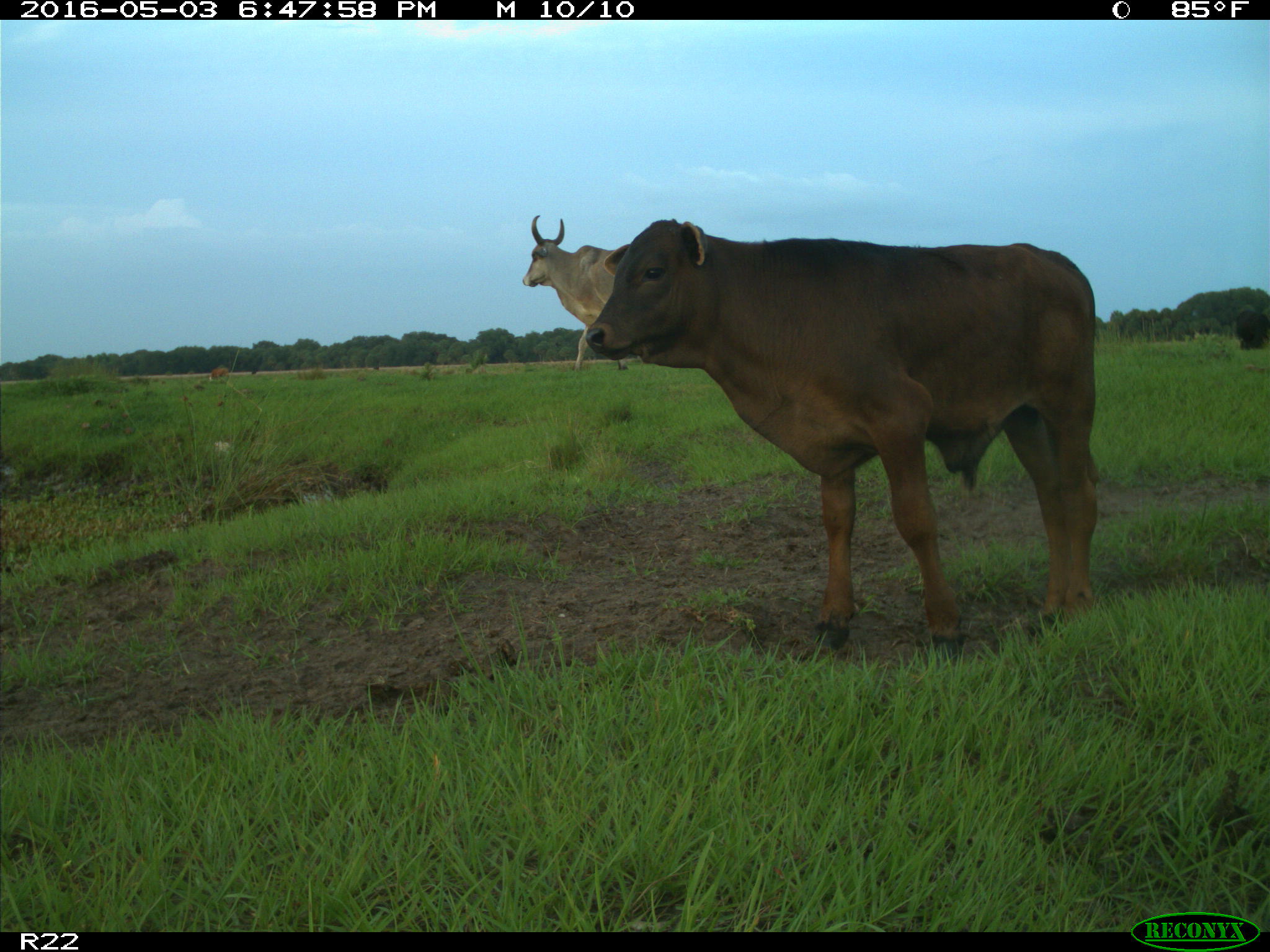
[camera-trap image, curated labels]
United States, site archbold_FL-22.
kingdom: Animalia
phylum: Chordata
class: Mammalia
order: Artiodactyla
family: Bovidae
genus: Bos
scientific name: Bos taurus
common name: domestic cow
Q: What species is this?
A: Bos taurus (domestic cow).